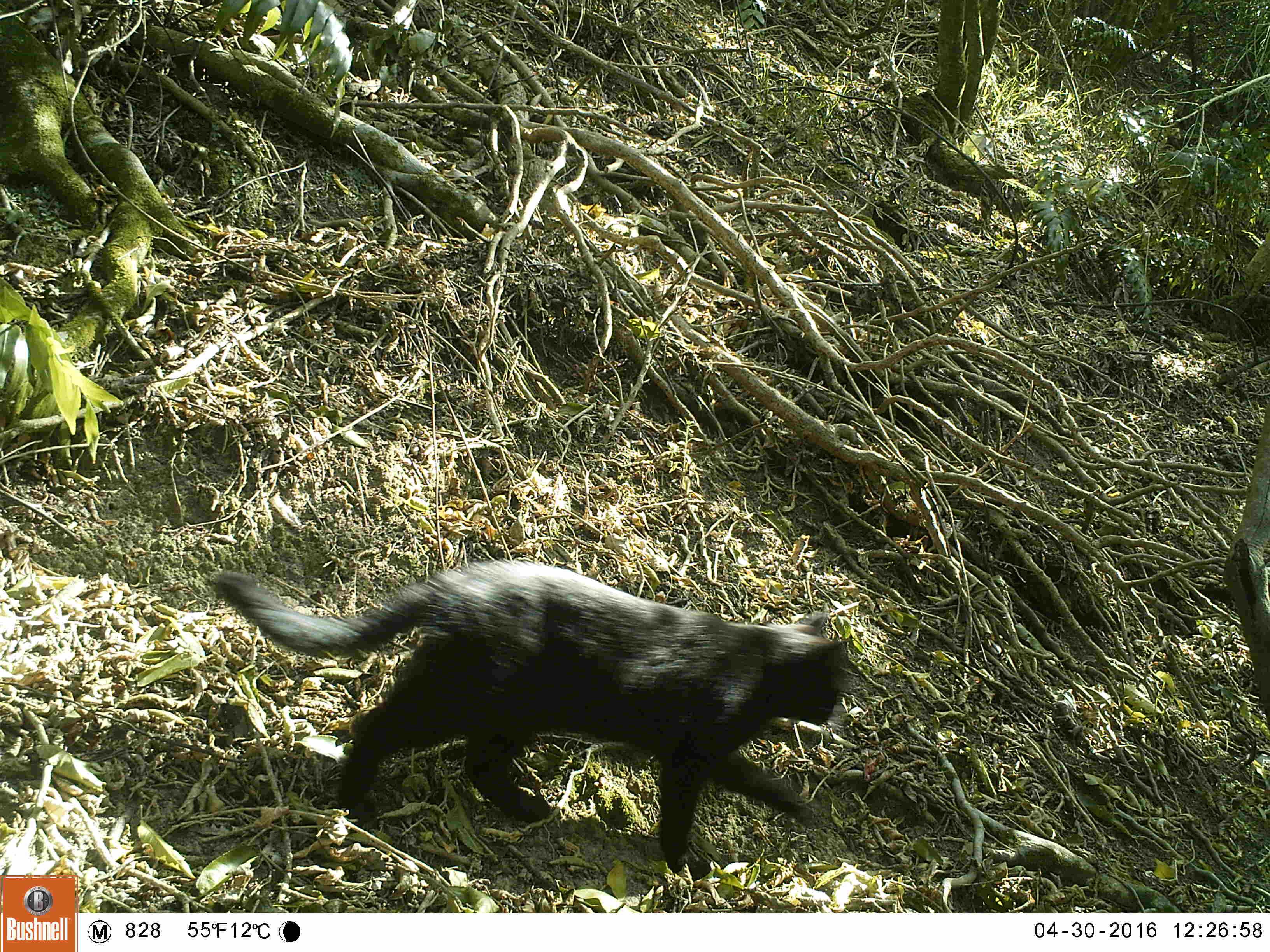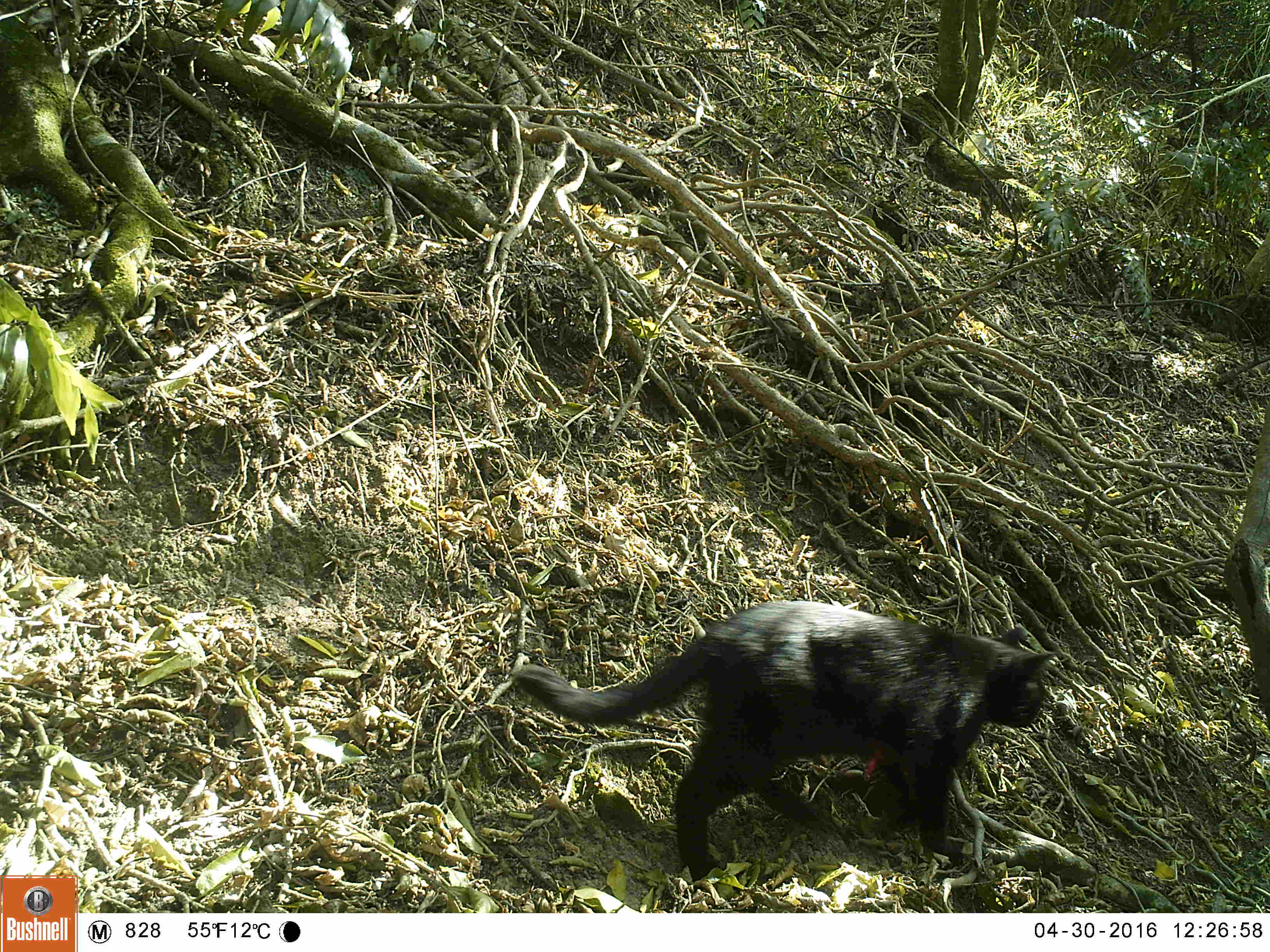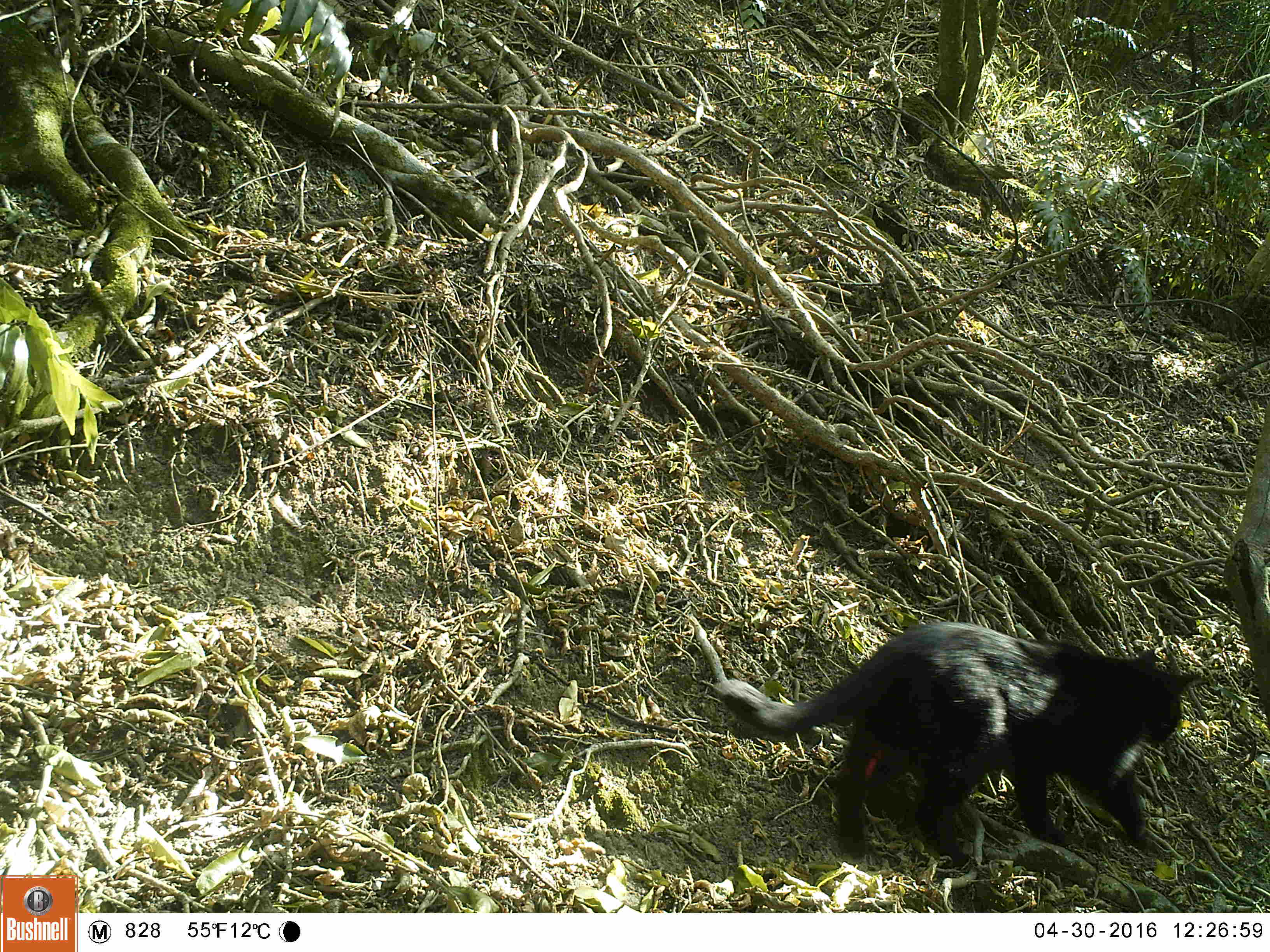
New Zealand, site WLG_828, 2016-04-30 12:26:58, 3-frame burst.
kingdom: Animalia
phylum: Chordata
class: Mammalia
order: Carnivora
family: Felidae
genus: Felis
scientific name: Felis catus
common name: domestic cat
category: cat